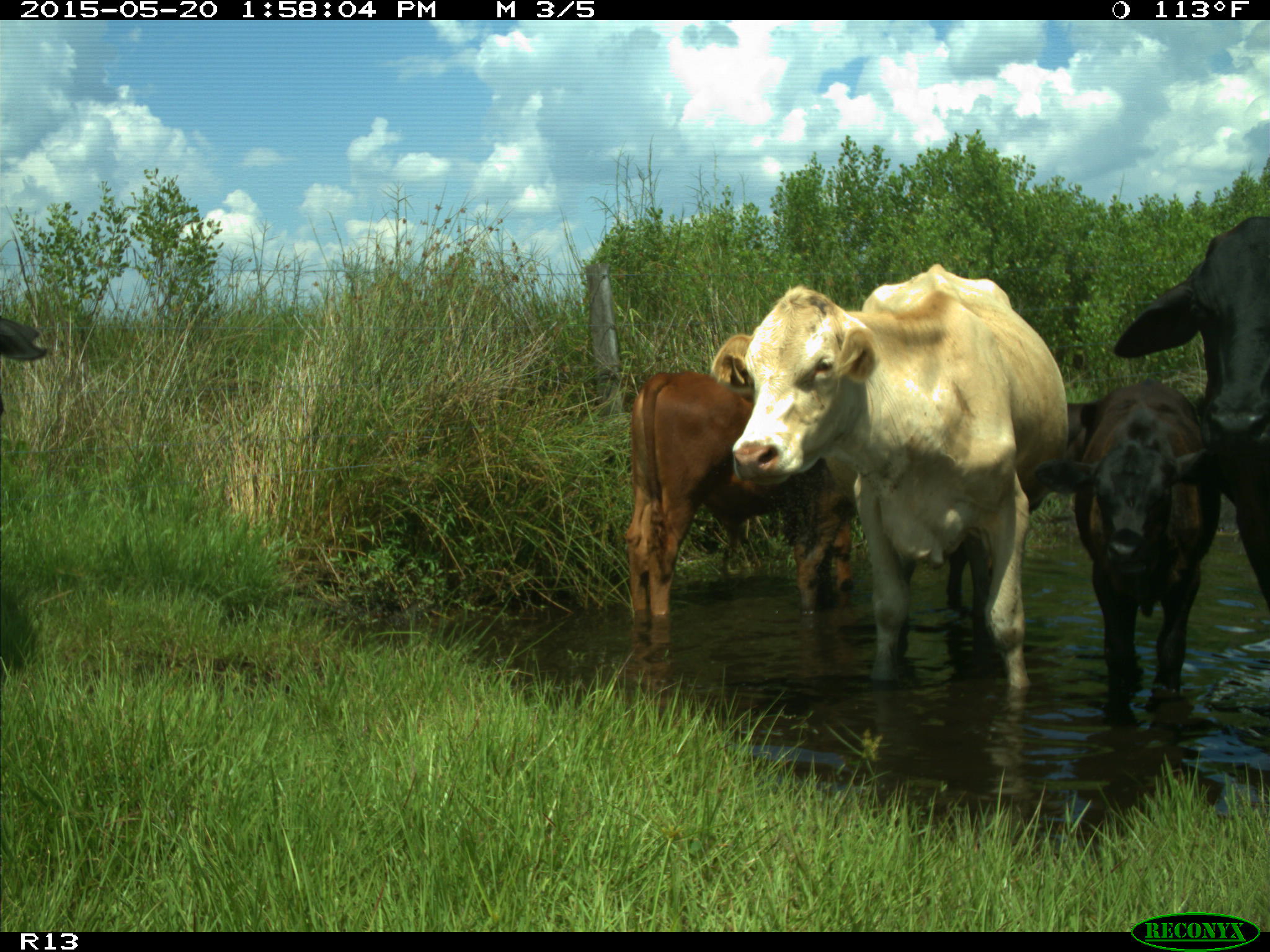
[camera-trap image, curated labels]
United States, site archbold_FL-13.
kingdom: Animalia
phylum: Chordata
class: Mammalia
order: Artiodactyla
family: Bovidae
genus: Bos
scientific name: Bos taurus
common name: domestic cow